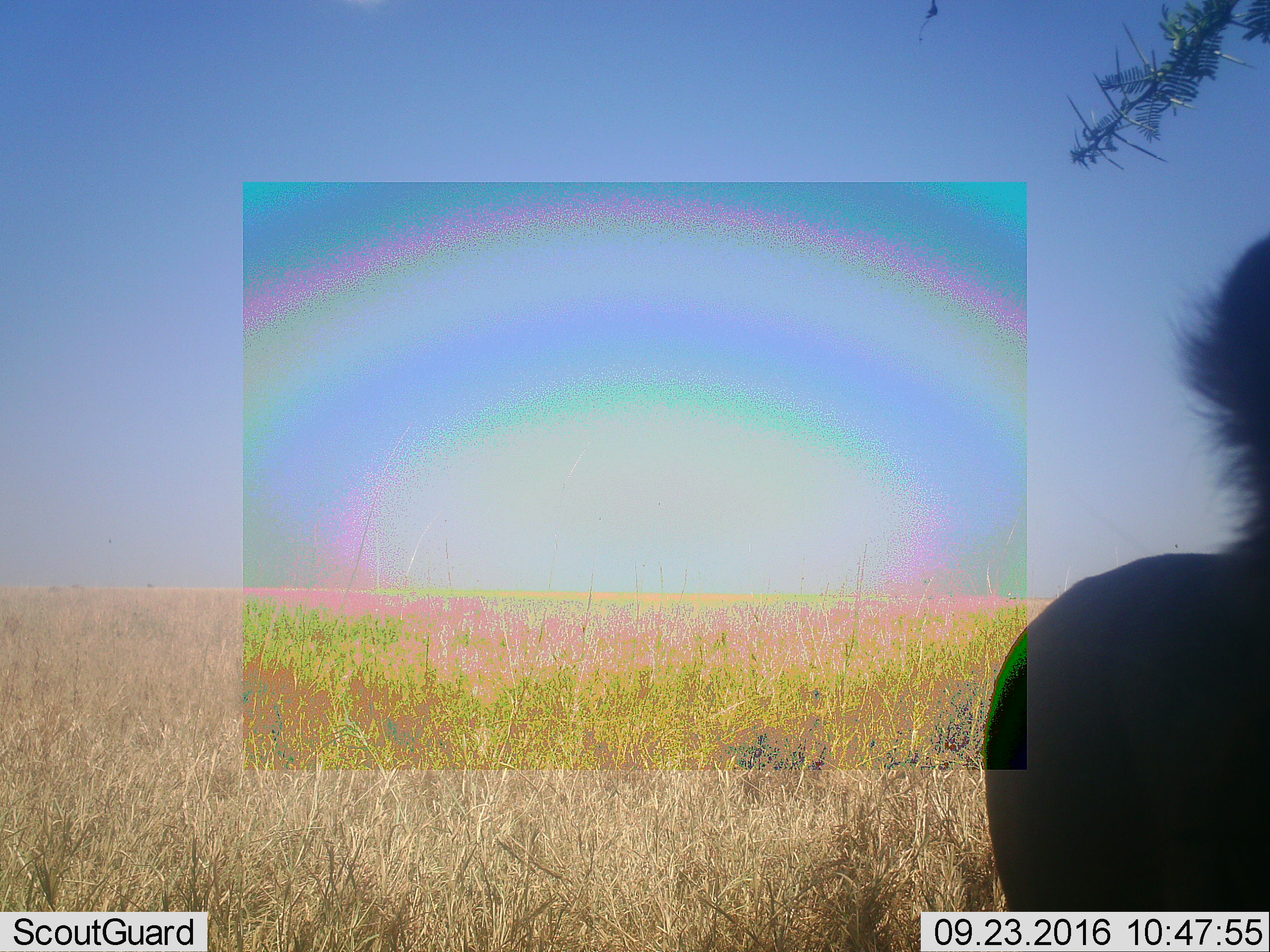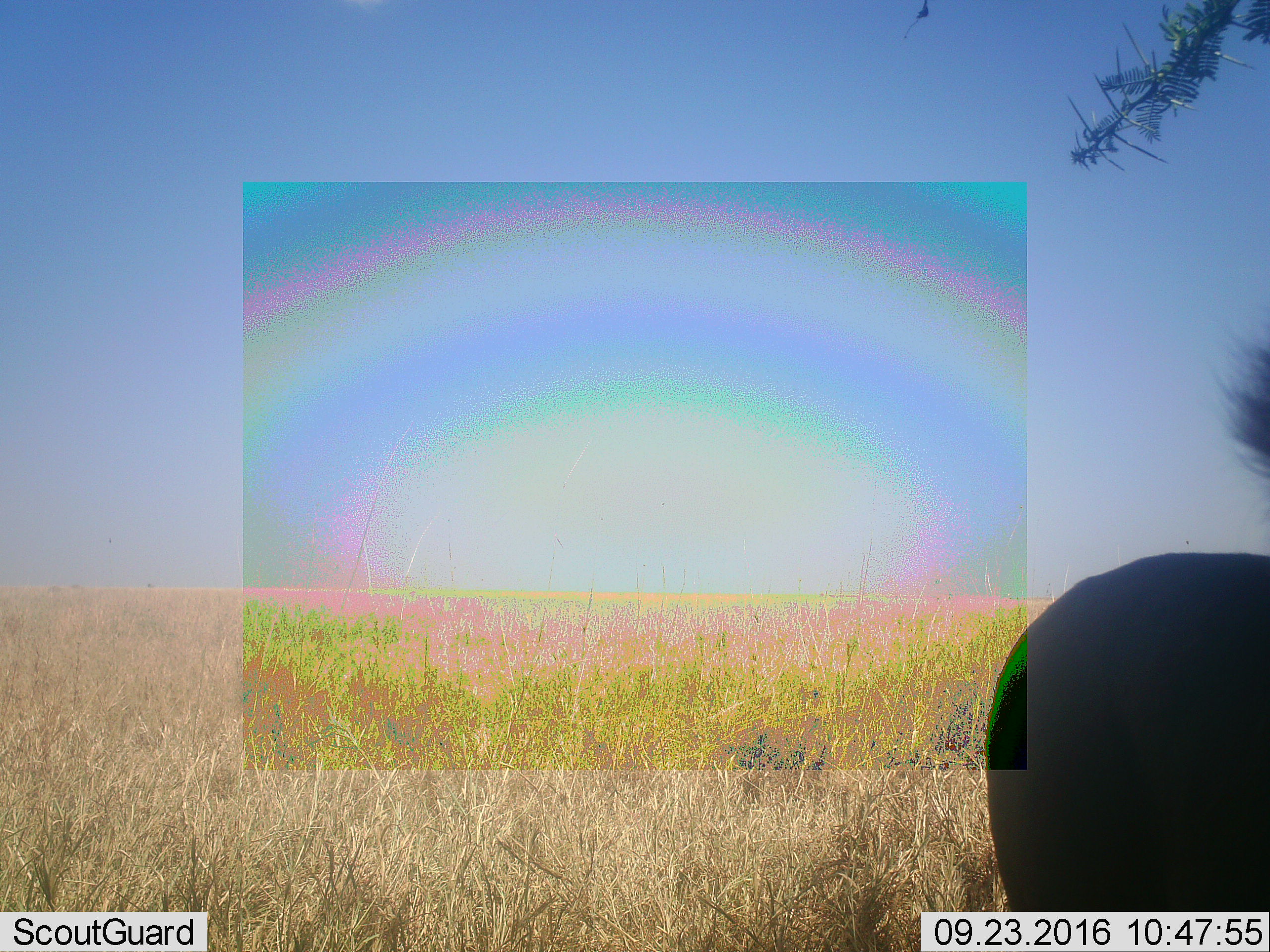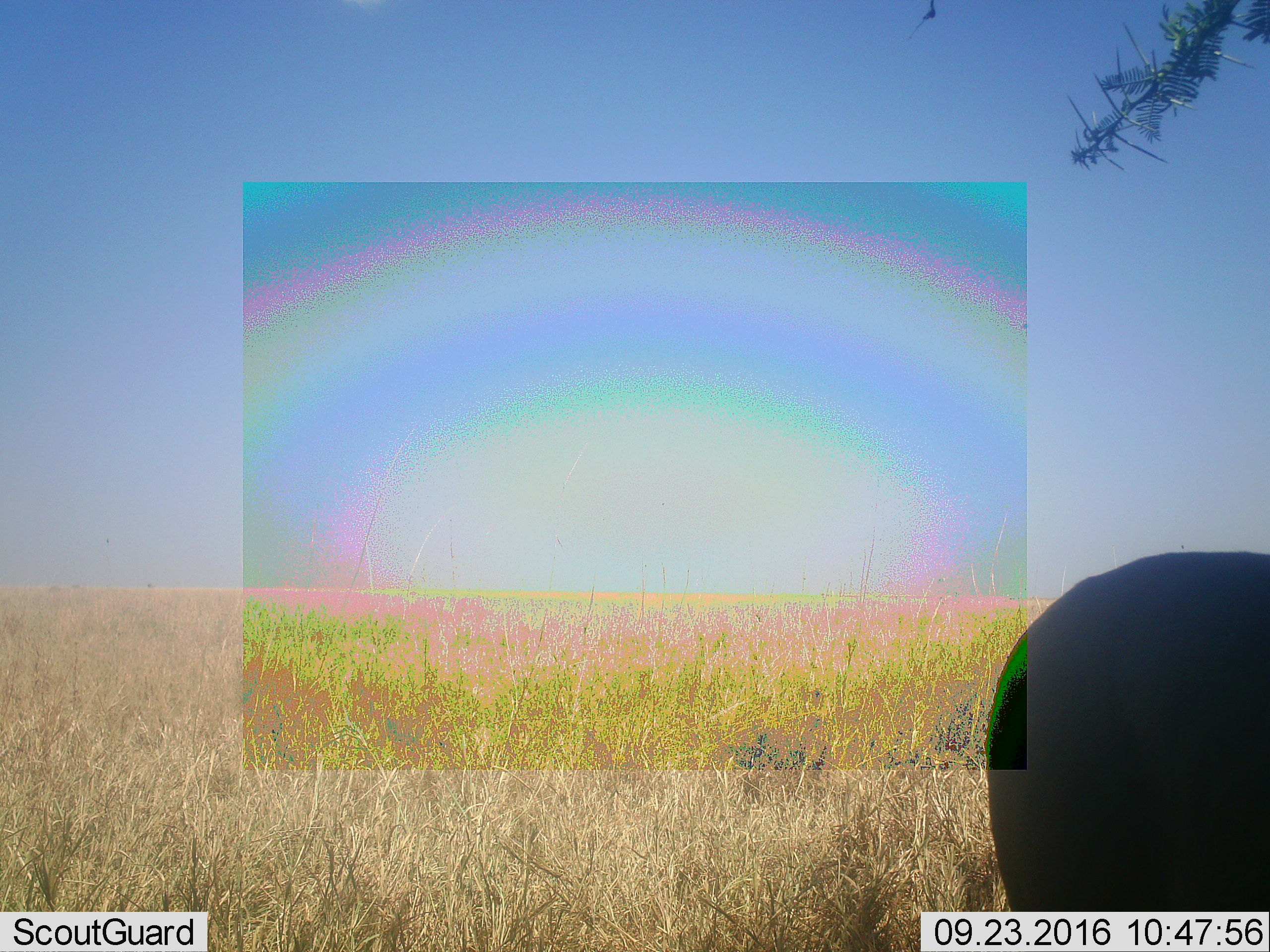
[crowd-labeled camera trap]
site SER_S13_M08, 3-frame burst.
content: unidentified animal